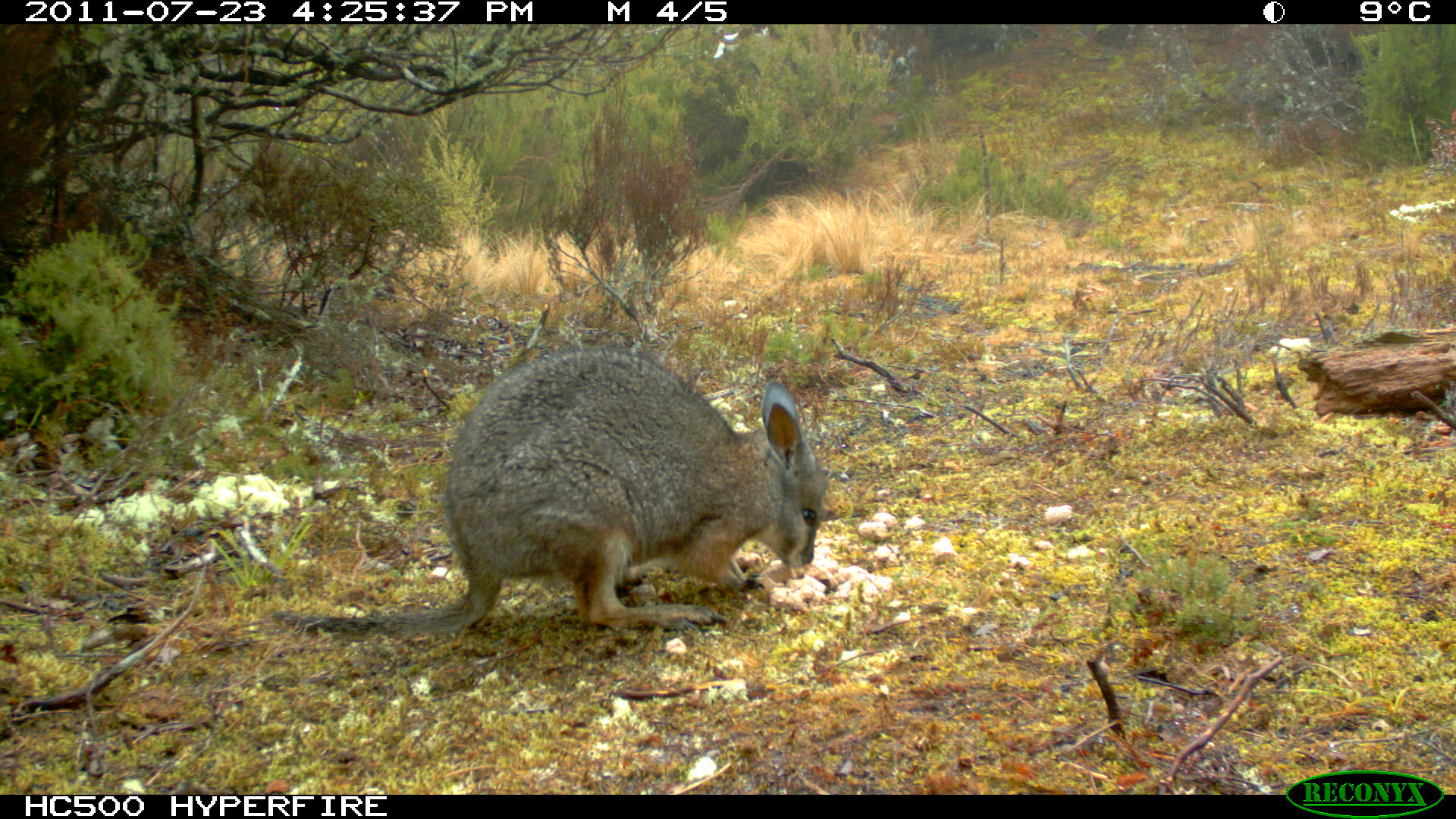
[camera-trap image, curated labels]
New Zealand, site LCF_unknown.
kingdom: Animalia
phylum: Chordata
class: Mammalia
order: Diprotodontia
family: Macropodidae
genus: Notamacropus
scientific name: Notamacropus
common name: wallaby